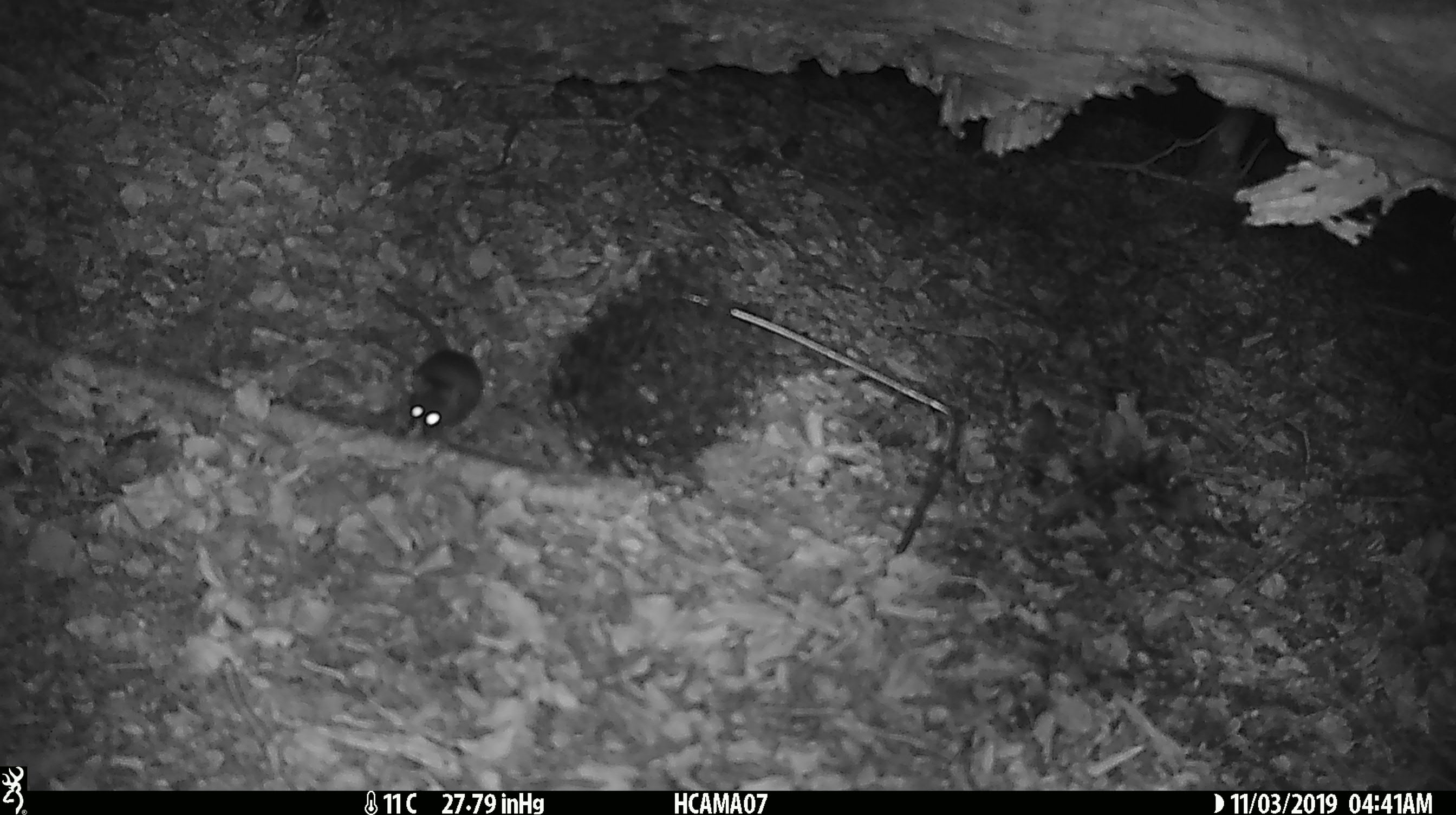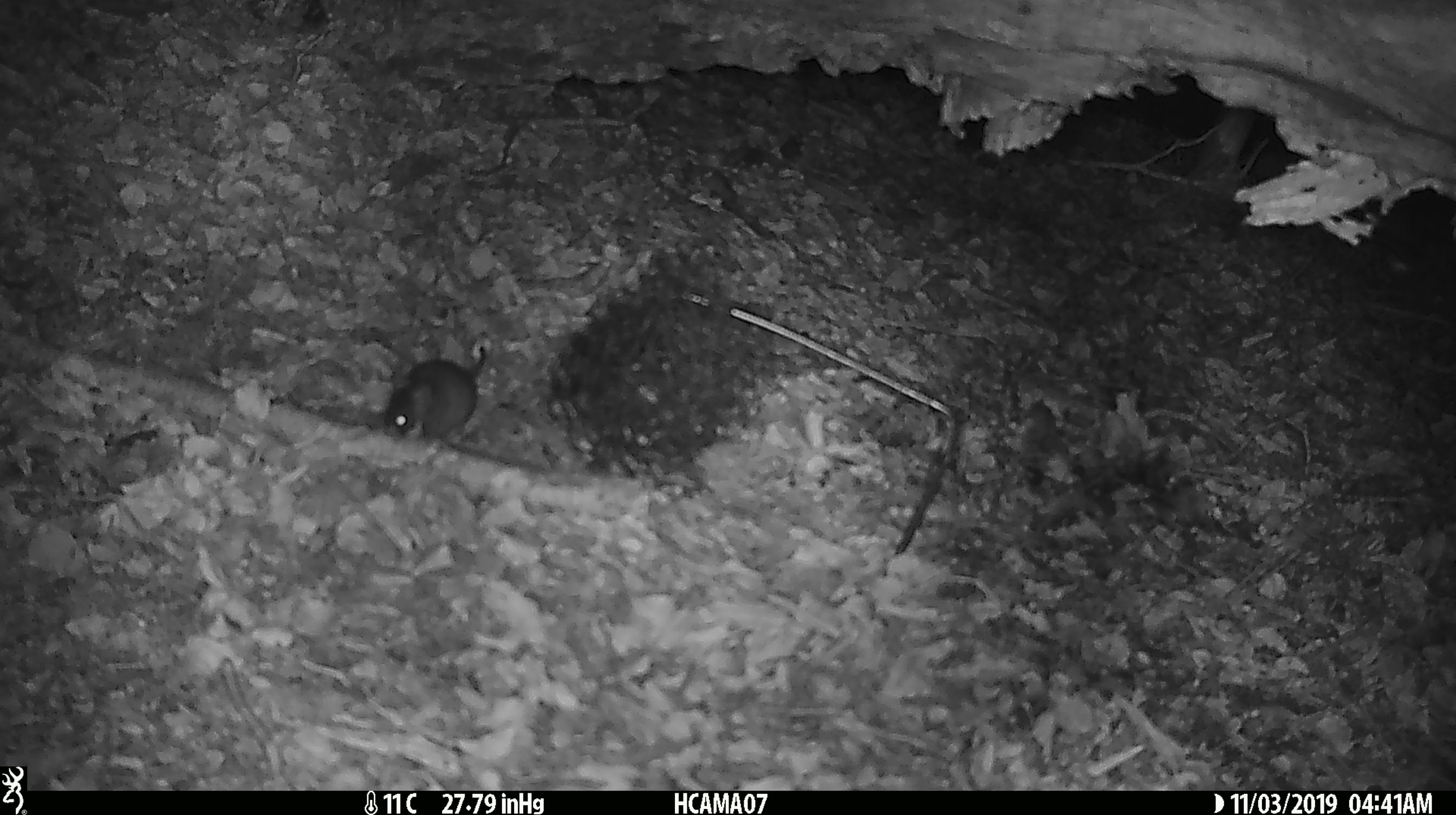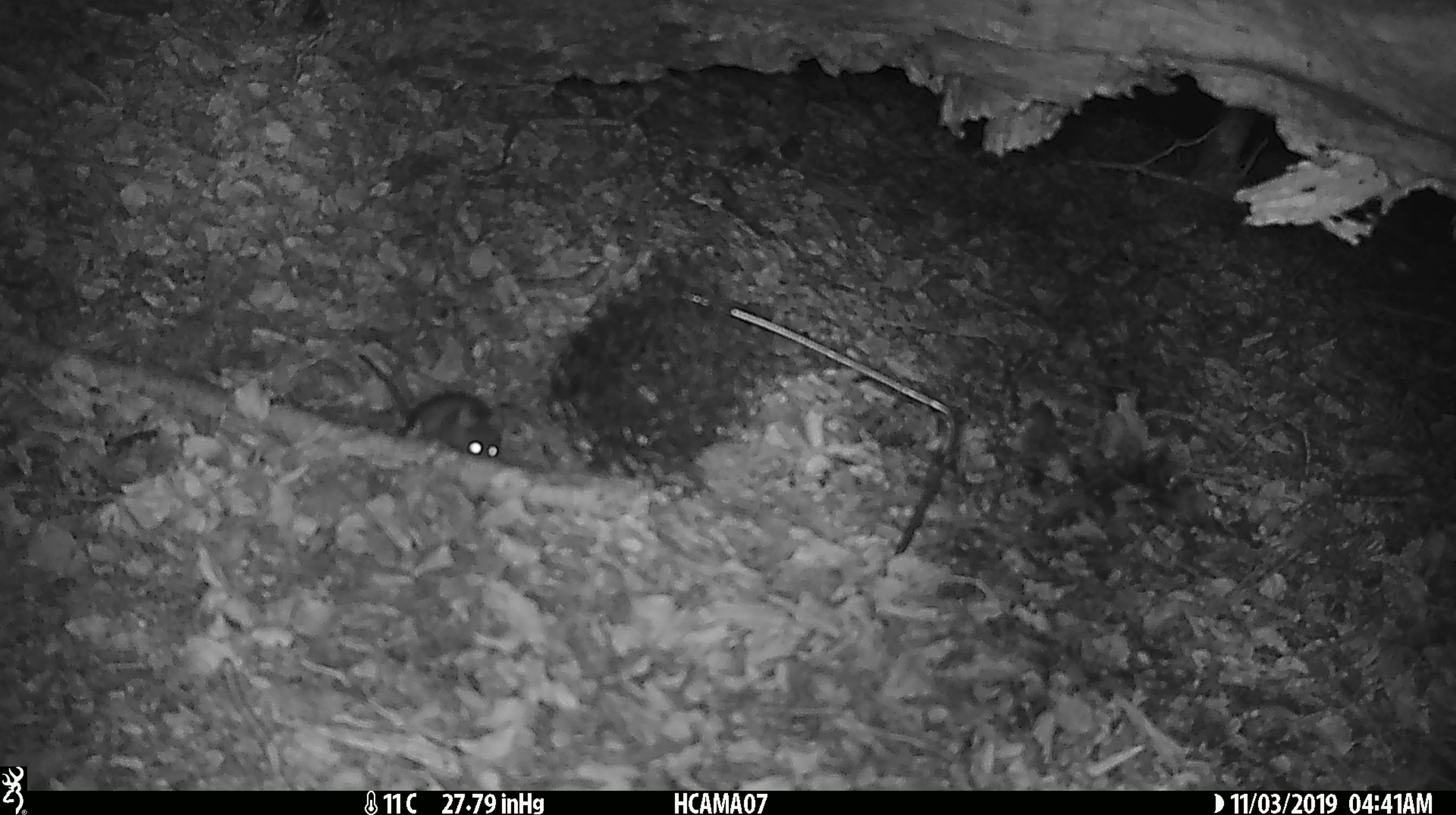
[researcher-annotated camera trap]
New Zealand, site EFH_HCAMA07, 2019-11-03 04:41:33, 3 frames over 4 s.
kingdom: Animalia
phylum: Chordata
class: Mammalia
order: Rodentia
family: Muridae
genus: Mus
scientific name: Mus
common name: mouse